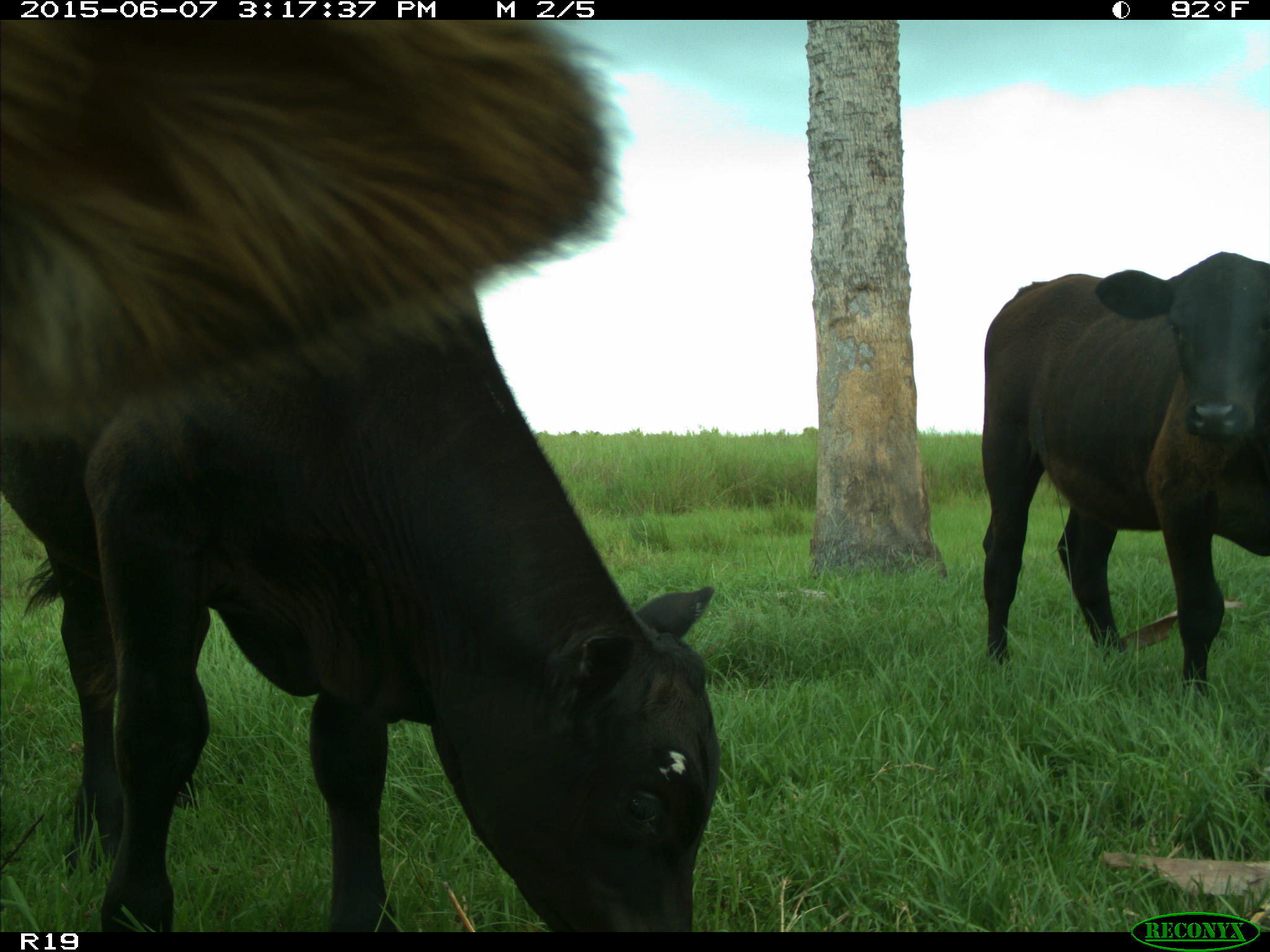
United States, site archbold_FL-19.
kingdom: Animalia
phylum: Chordata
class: Mammalia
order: Artiodactyla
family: Bovidae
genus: Bos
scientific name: Bos taurus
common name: domestic cow